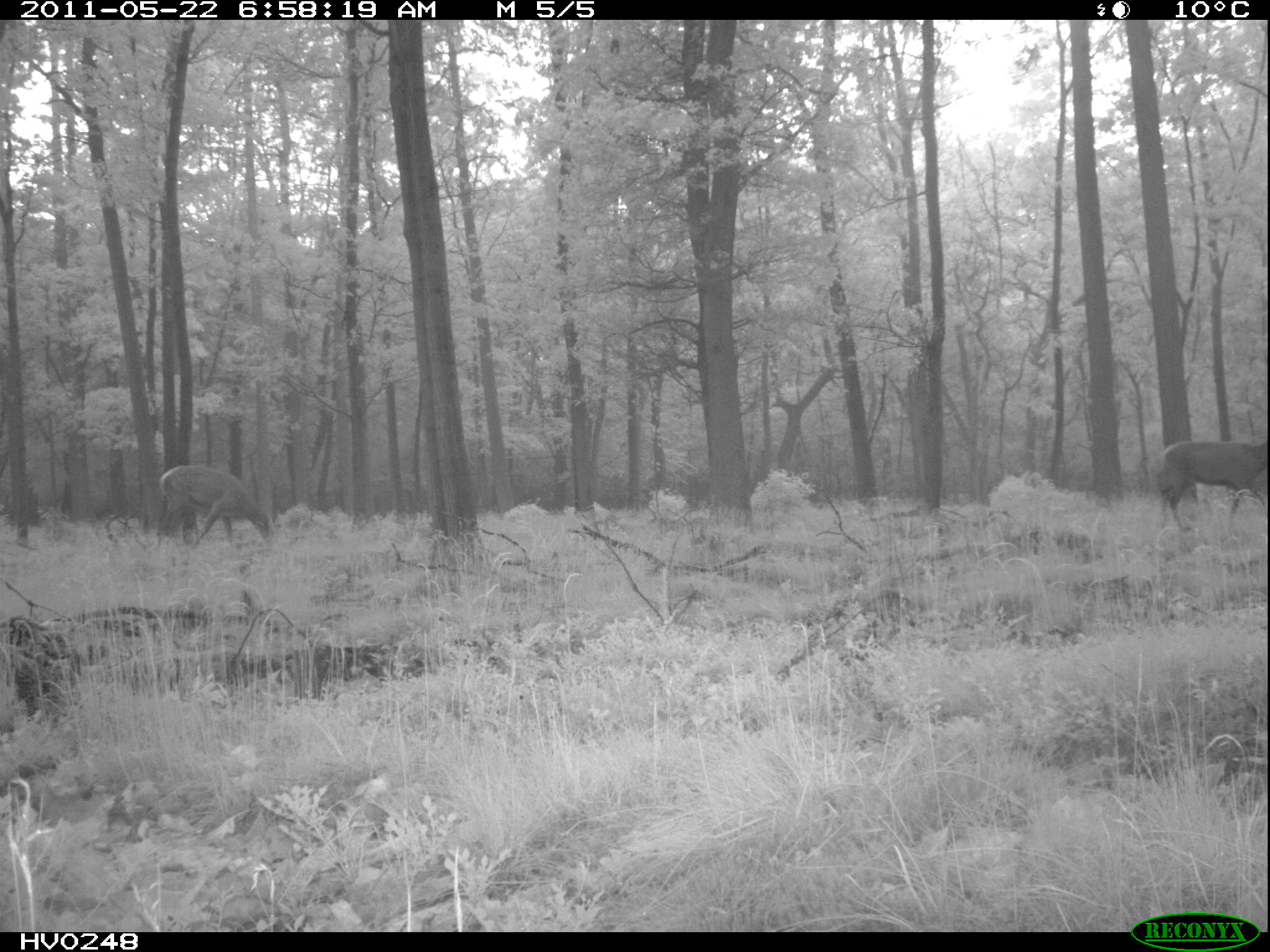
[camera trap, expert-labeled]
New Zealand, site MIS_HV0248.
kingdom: Animalia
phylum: Chordata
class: Mammalia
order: Artiodactyla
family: Cervidae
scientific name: Cervidae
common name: deer